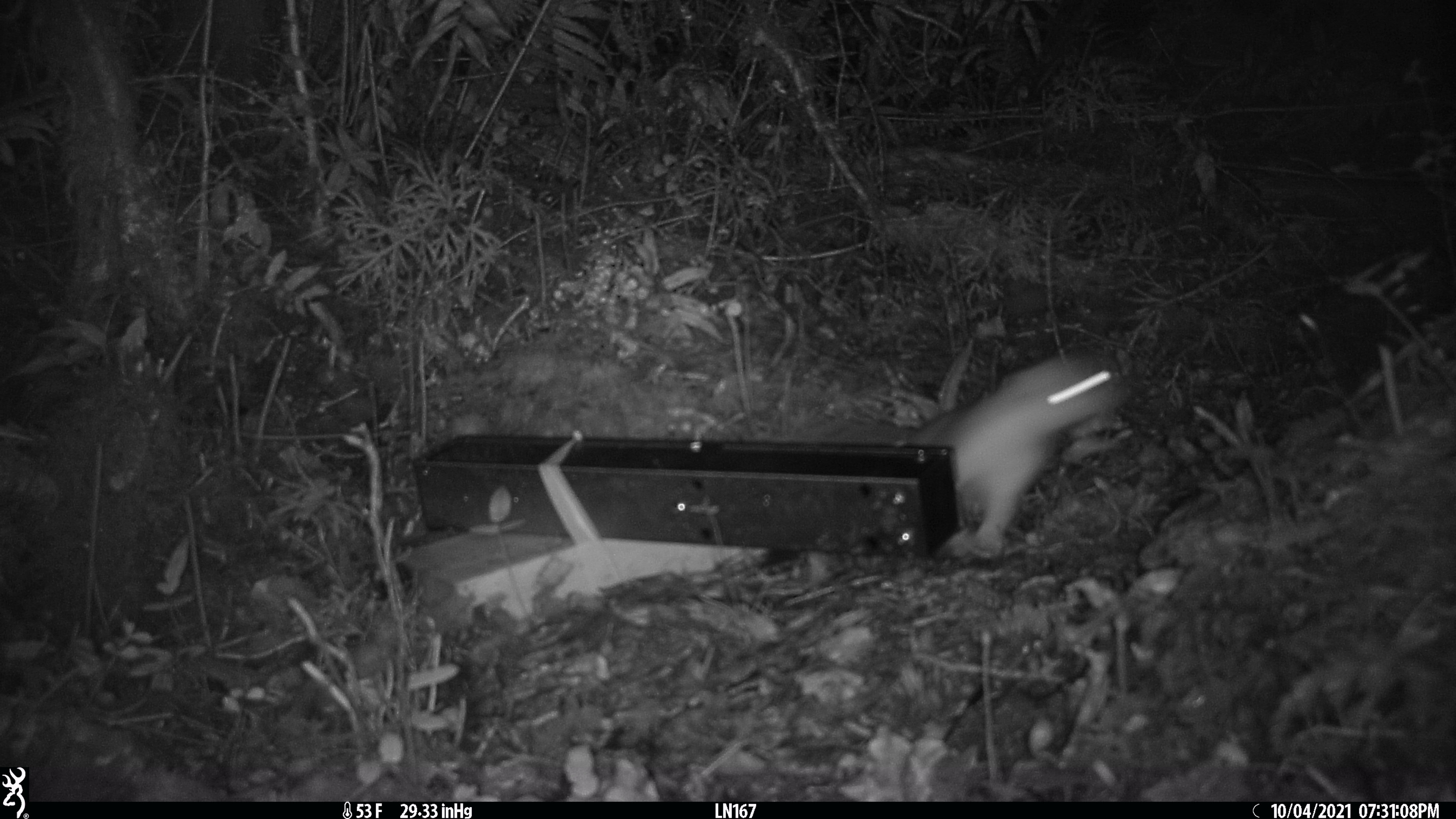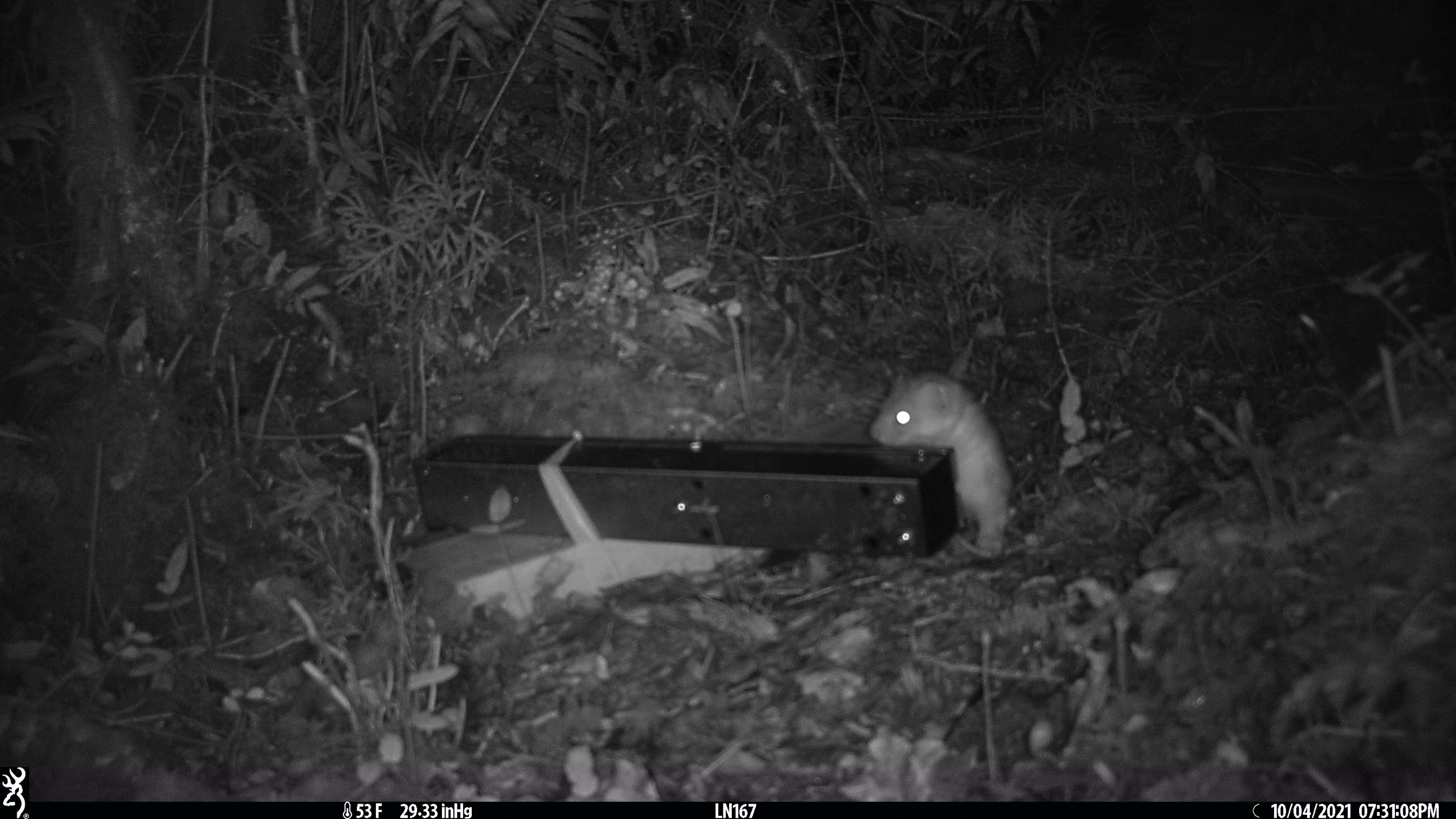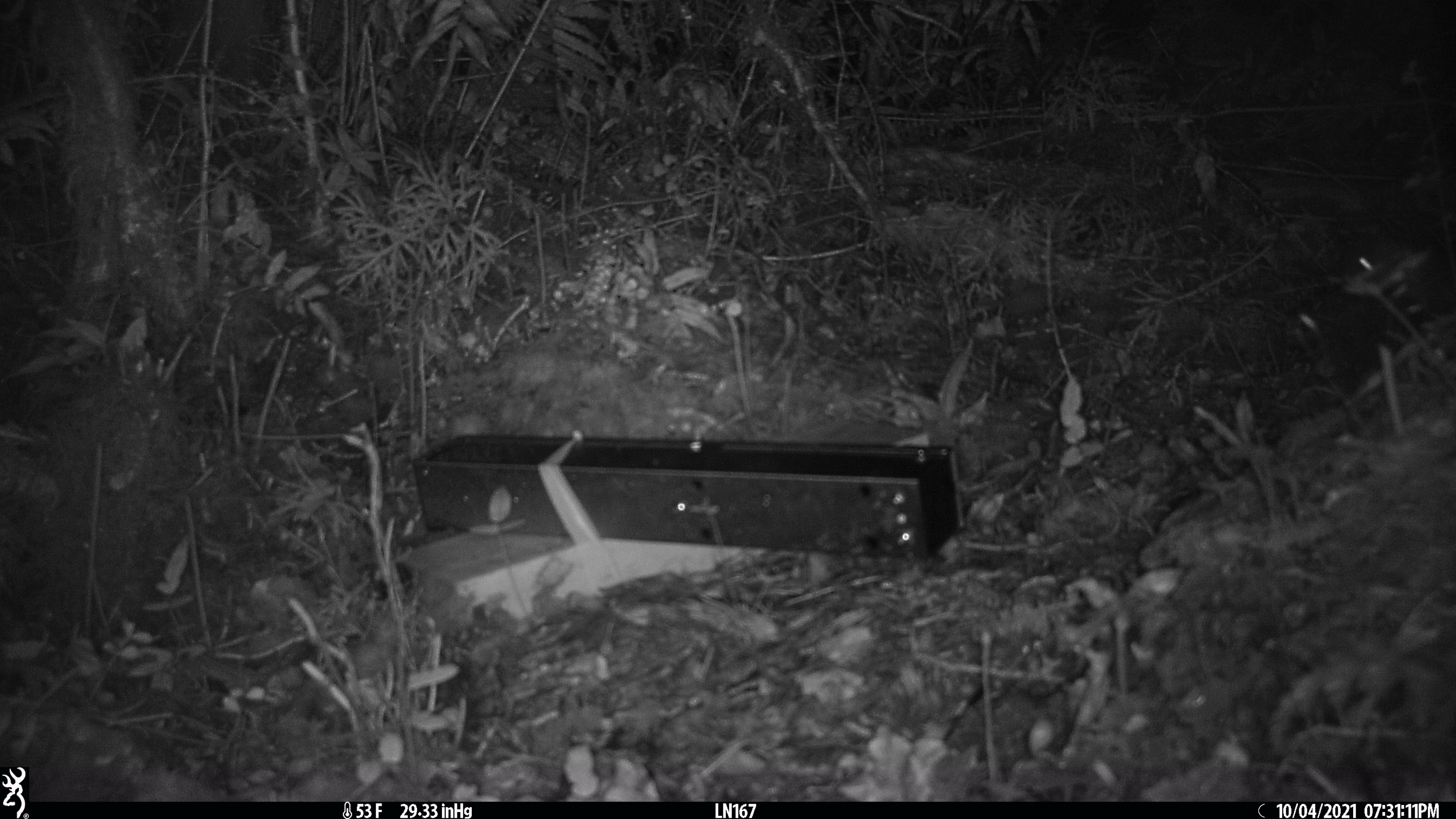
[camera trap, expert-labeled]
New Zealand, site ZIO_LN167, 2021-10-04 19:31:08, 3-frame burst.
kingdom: Animalia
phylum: Chordata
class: Mammalia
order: Carnivora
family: Mustelidae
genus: Mustela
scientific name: Mustela erminea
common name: stoat